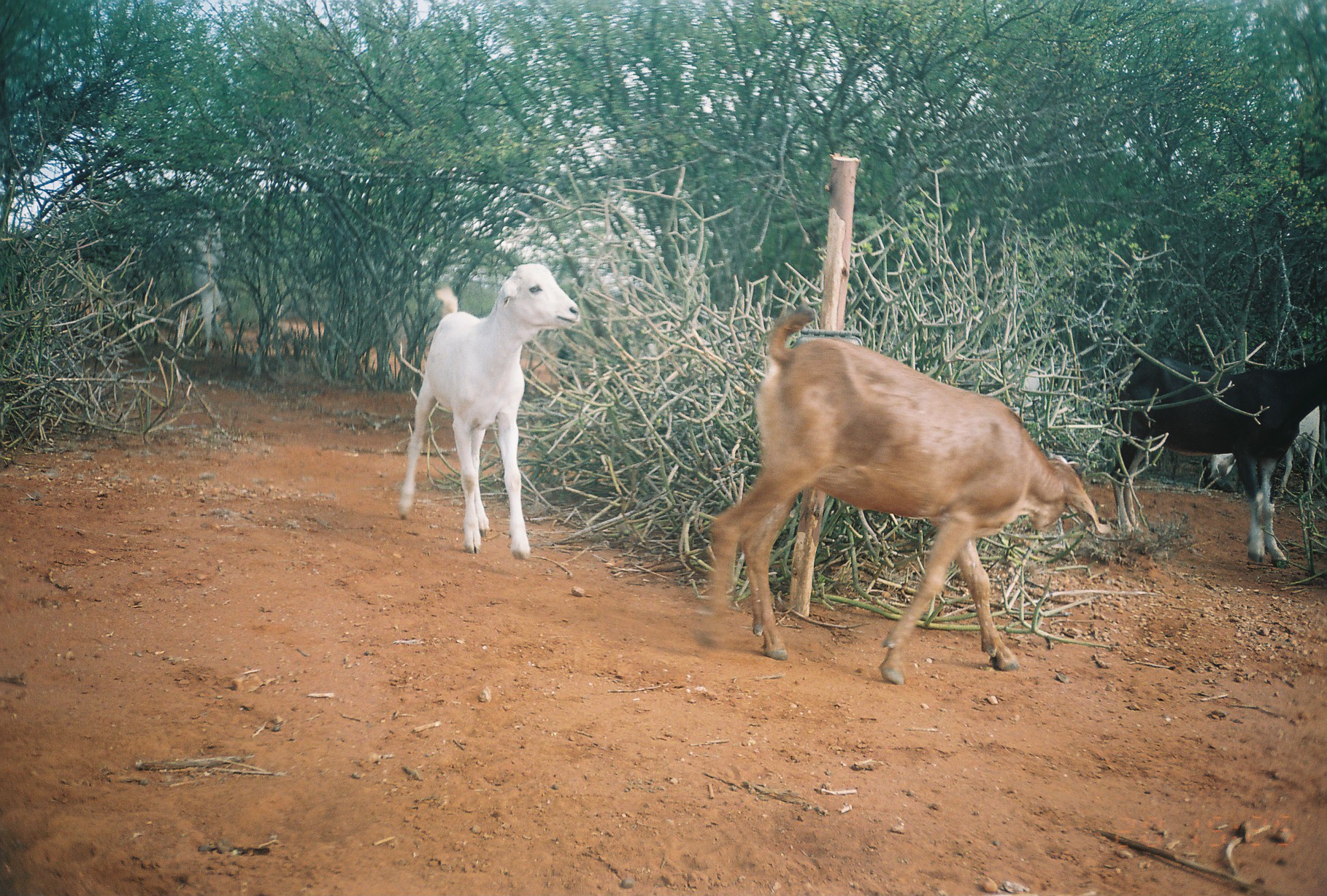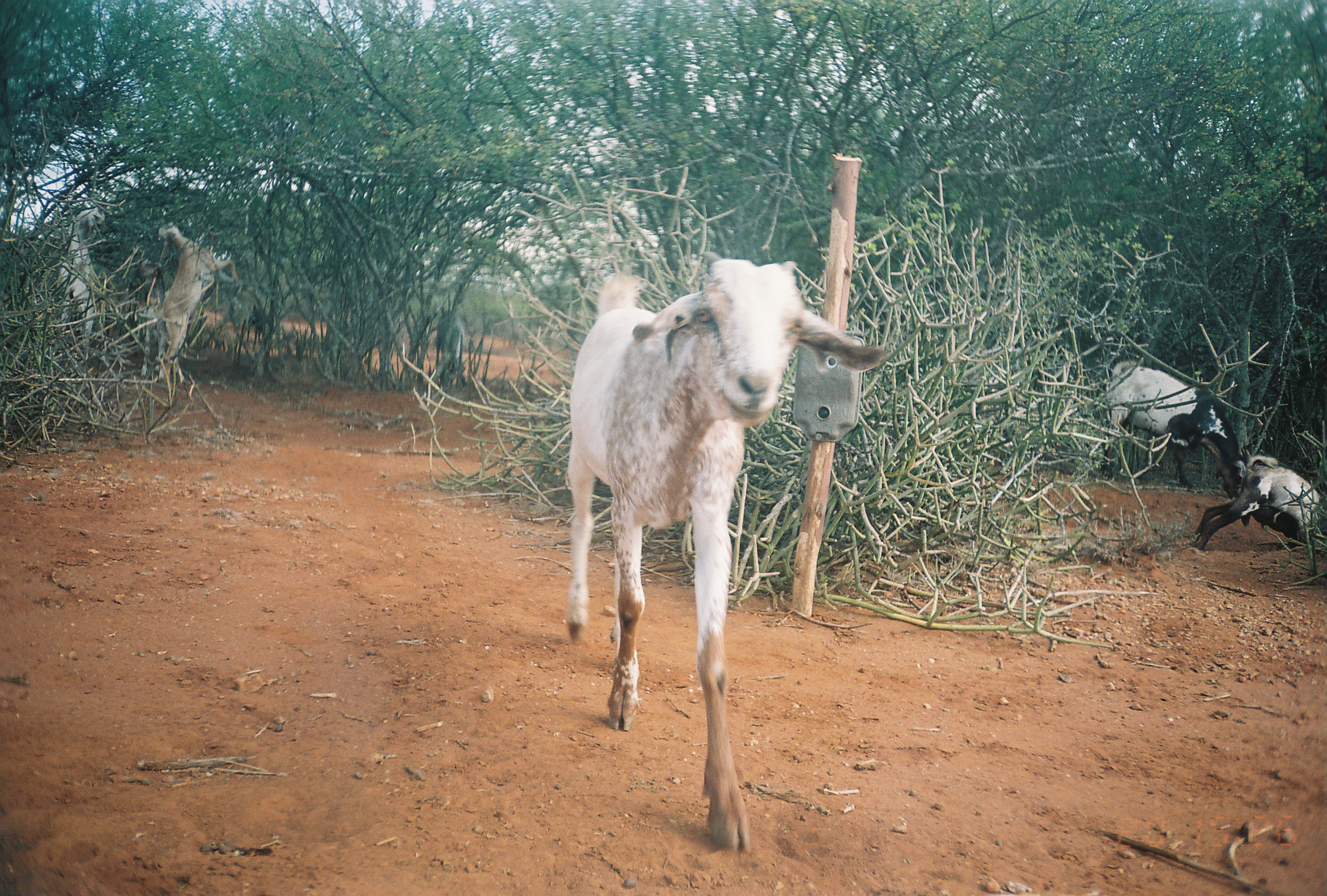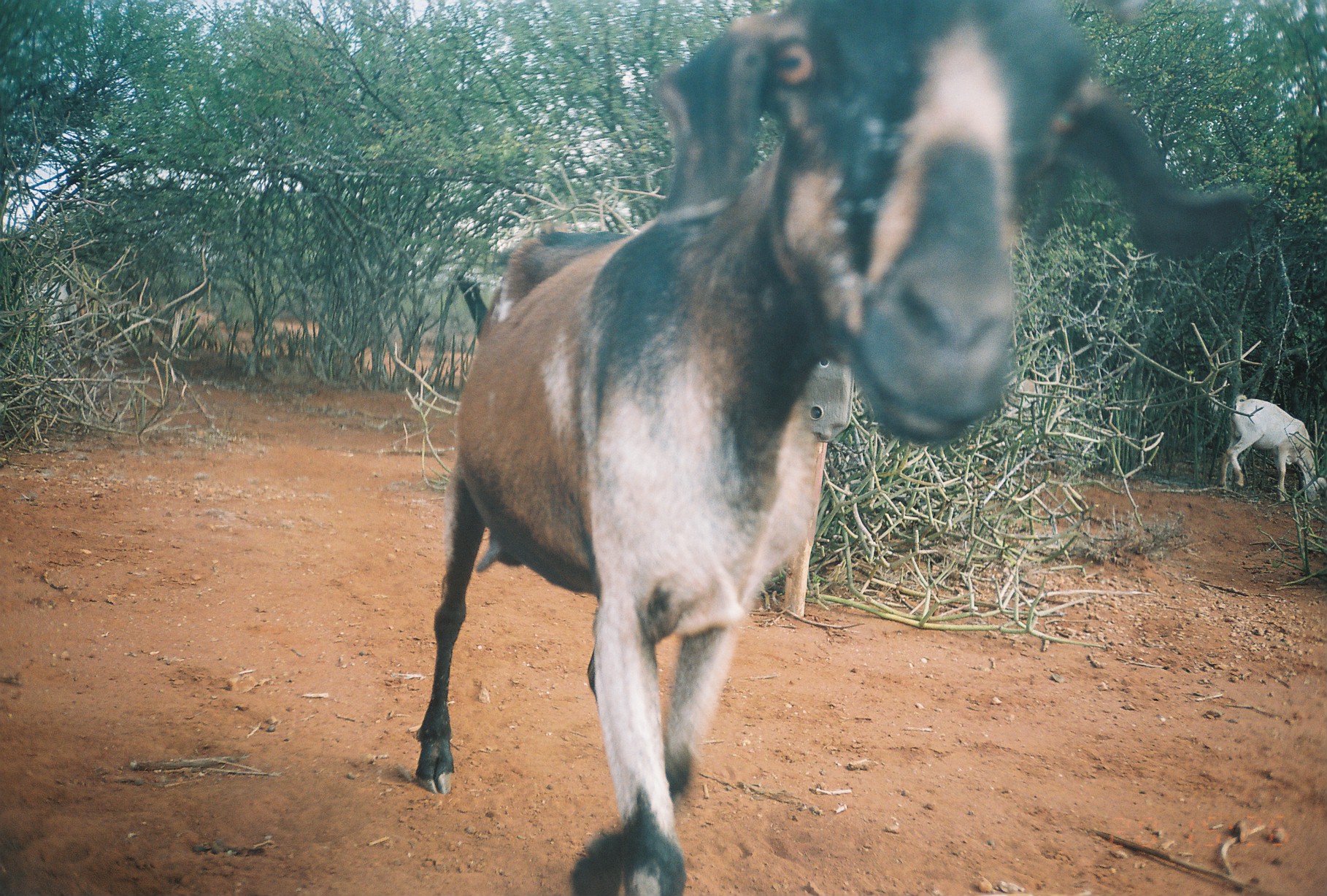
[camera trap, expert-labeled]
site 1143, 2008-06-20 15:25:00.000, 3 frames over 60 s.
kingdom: Animalia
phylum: Chordata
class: Mammalia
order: Artiodactyla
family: Bovidae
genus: Capra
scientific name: Capra aegagrus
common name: wild goat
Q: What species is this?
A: Capra aegagrus (wild goat).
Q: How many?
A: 4.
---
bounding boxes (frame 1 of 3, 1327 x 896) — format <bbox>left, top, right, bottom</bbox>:
capra aegagrus: <bbox>693, 302, 1111, 686</bbox>; <bbox>395, 263, 582, 562</bbox>; <bbox>1100, 348, 1327, 570</bbox>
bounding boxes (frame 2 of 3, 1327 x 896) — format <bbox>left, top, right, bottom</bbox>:
capra aegagrus: <bbox>566, 250, 888, 853</bbox>; <bbox>1104, 360, 1249, 500</bbox>; <bbox>1192, 455, 1327, 551</bbox>; <bbox>158, 222, 239, 380</bbox>; <bbox>60, 207, 113, 344</bbox>; <bbox>140, 259, 170, 377</bbox>; <bbox>434, 311, 467, 388</bbox>; <bbox>246, 304, 263, 352</bbox>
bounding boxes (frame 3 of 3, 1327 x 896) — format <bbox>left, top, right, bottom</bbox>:
capra aegagrus: <bbox>413, 0, 1255, 894</bbox>; <bbox>1219, 394, 1327, 503</bbox>